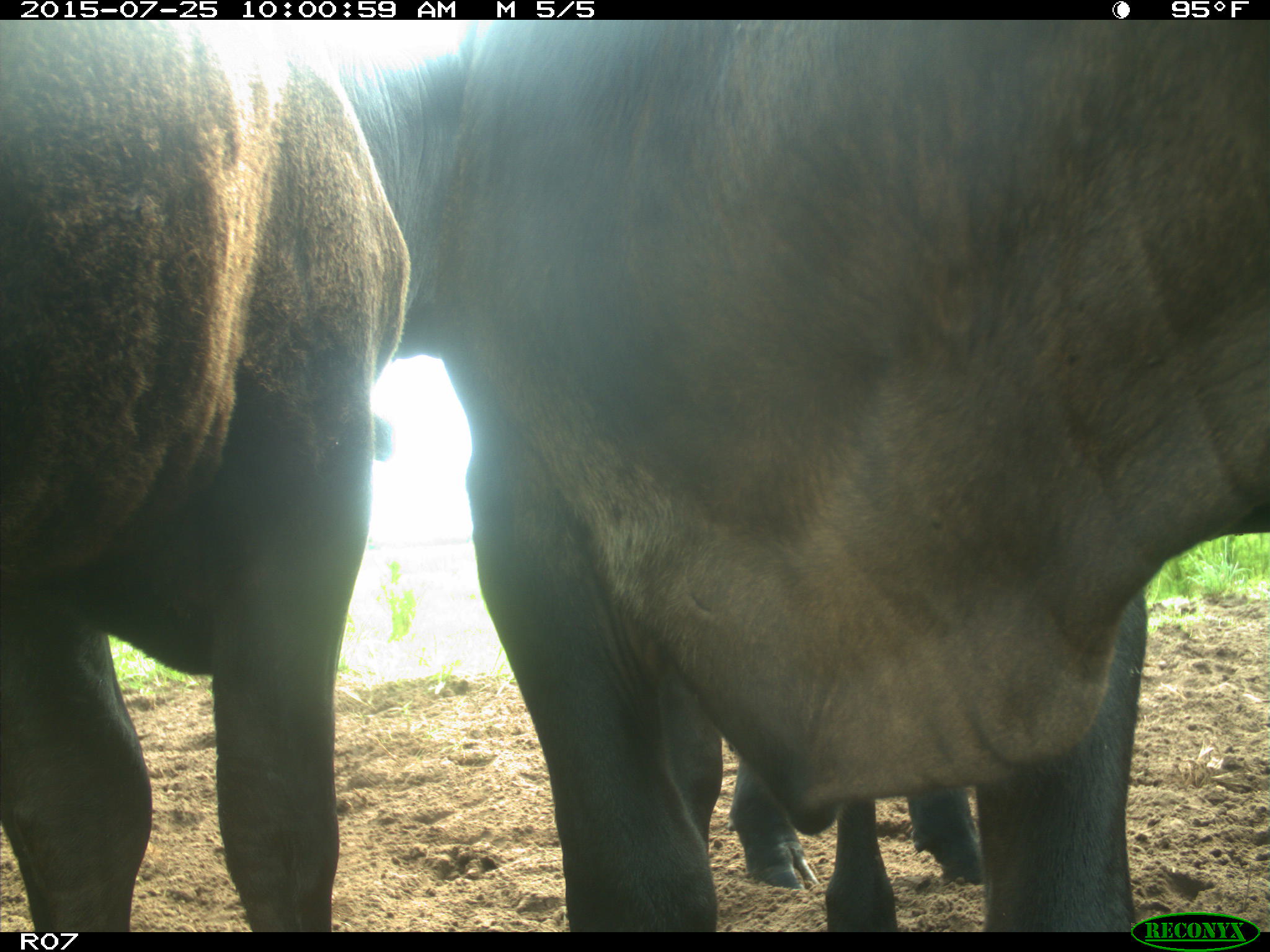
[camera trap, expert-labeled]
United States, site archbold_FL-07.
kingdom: Animalia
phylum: Chordata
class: Mammalia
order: Artiodactyla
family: Bovidae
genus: Bos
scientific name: Bos taurus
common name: domestic cow